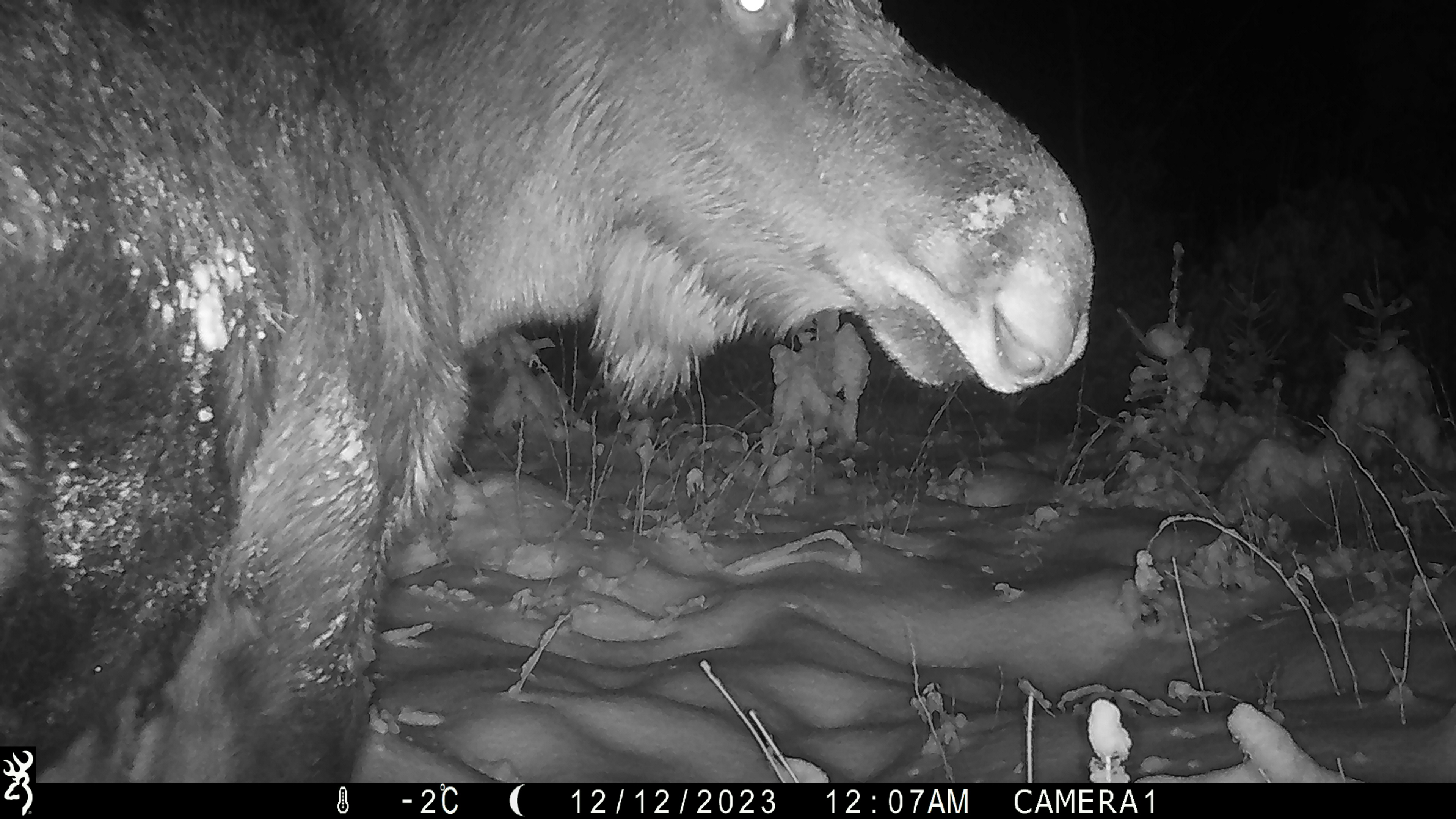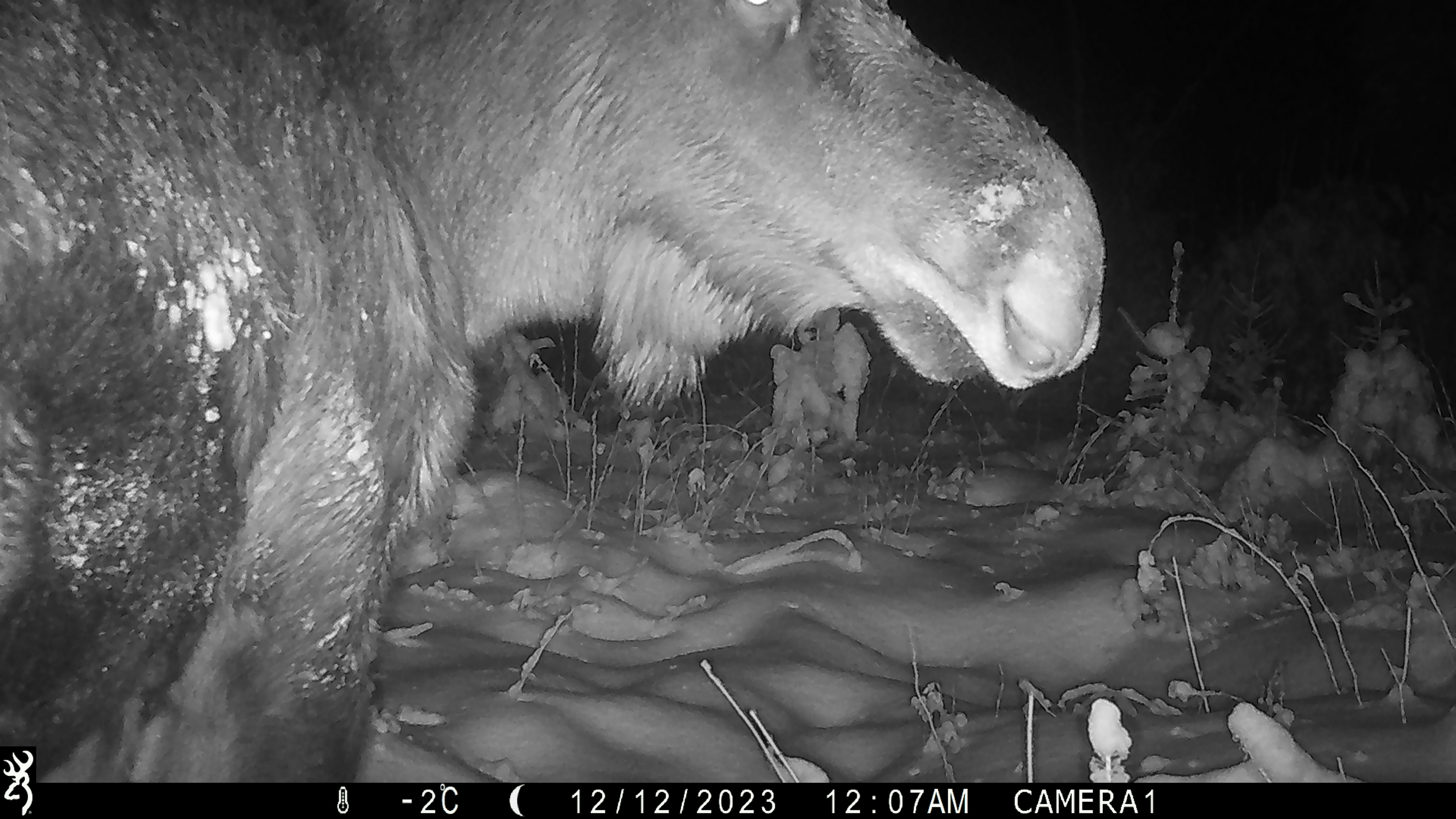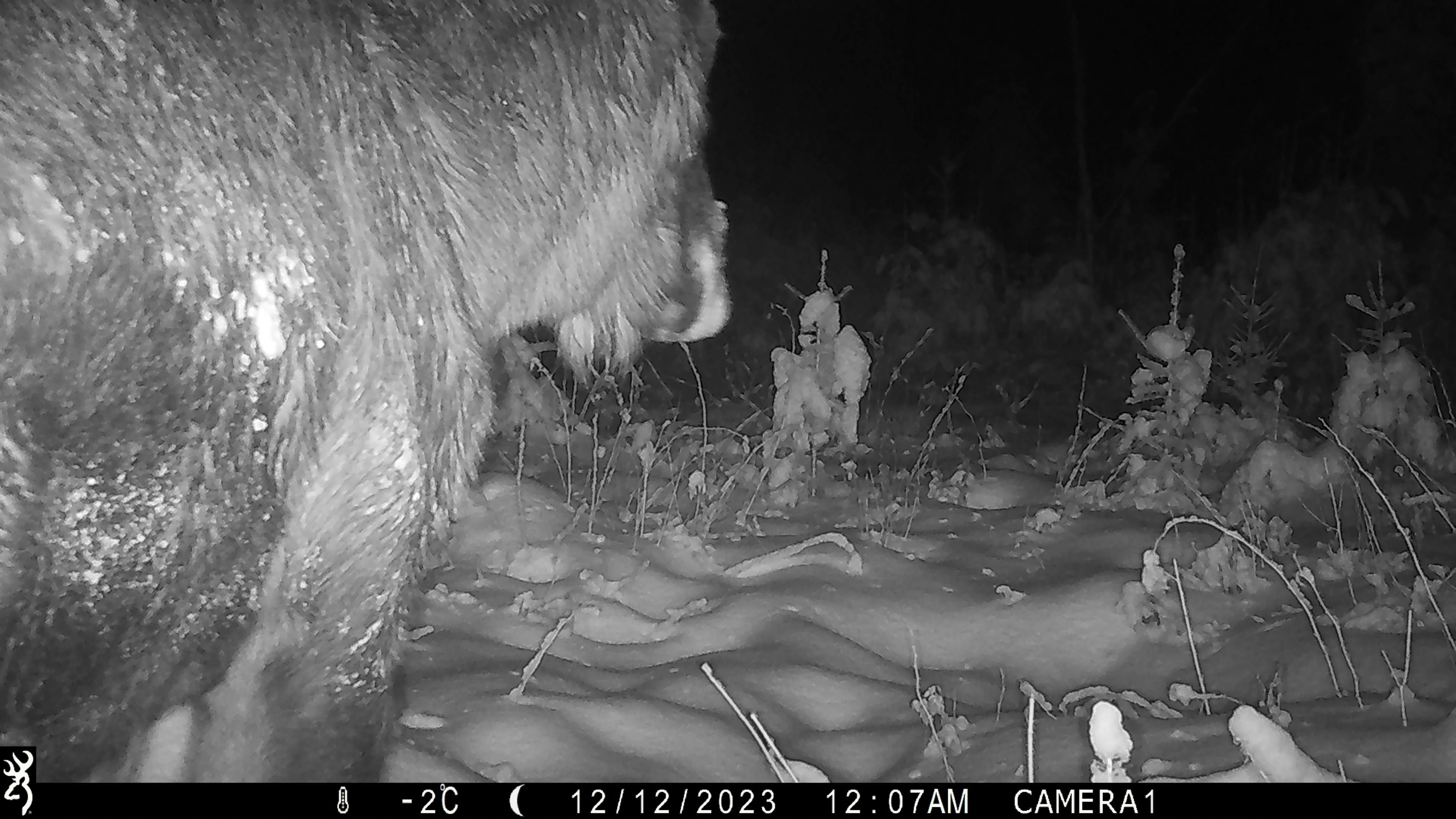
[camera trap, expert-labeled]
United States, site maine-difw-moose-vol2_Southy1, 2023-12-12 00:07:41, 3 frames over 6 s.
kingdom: Animalia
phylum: Chordata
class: Mammalia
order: Artiodactyla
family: Cervidae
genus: Alces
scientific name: Alces alces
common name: moose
Moose (Alces alces).